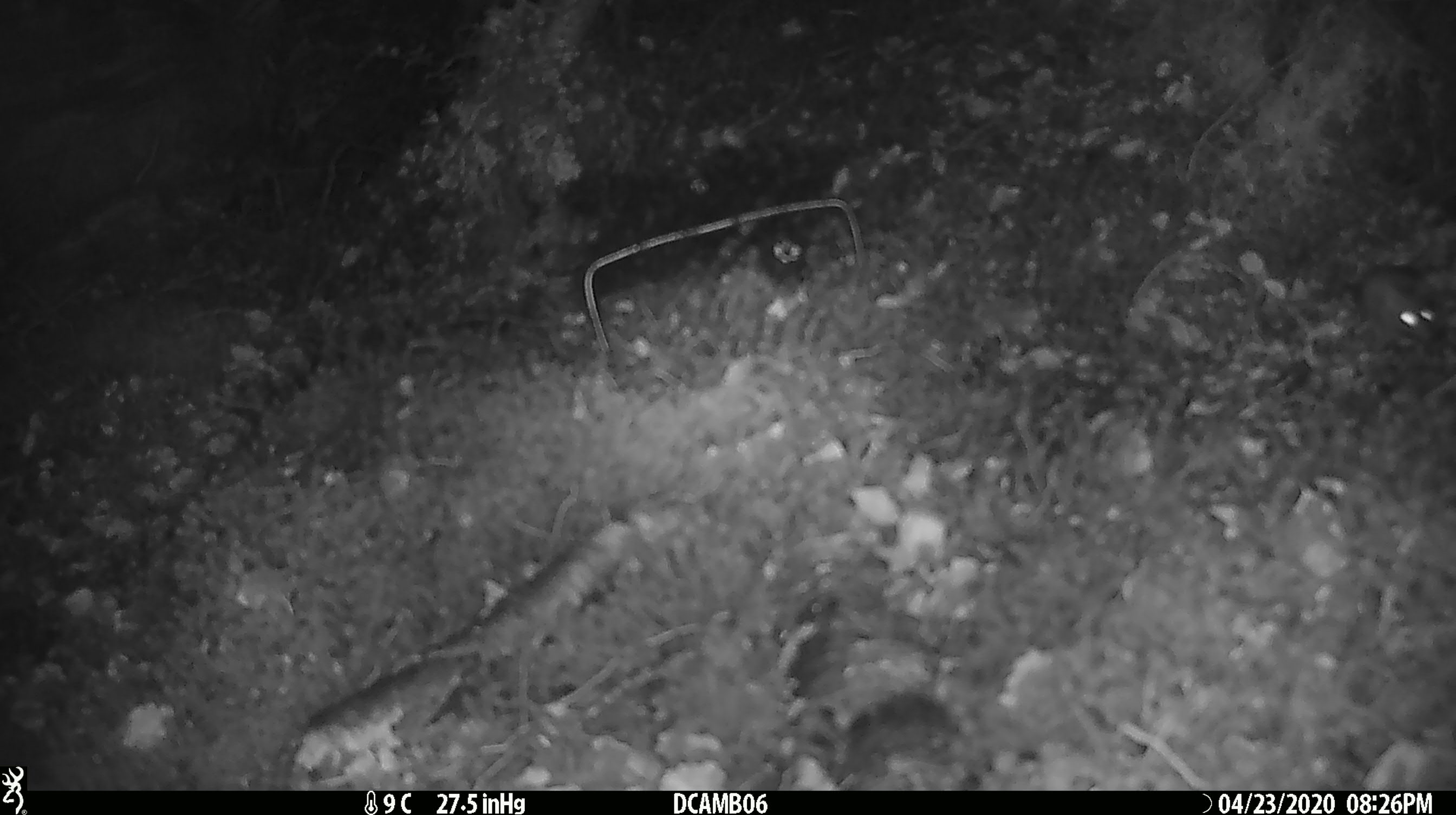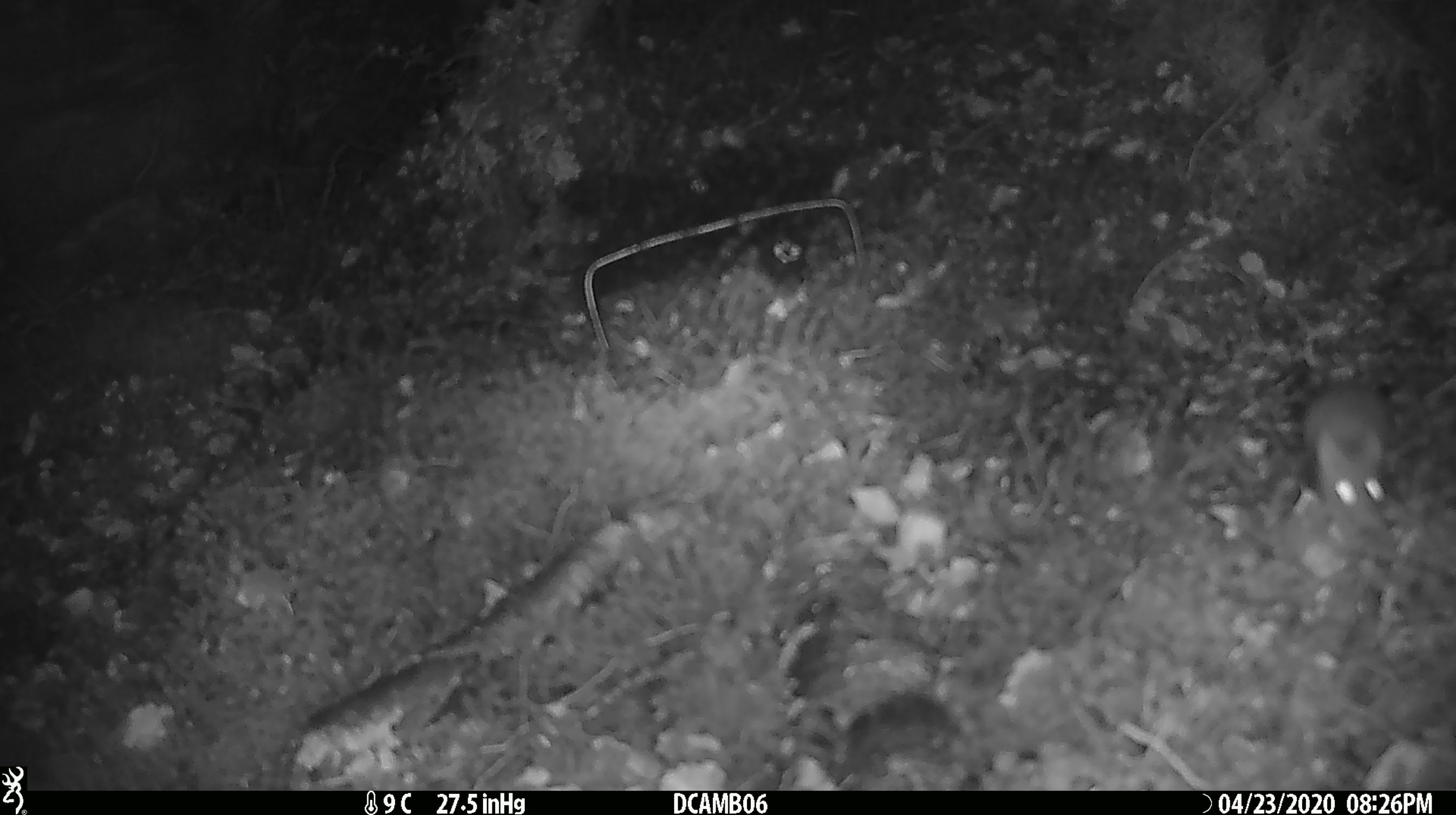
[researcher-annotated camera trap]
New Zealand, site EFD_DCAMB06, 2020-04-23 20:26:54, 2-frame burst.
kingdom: Animalia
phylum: Chordata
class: Mammalia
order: Rodentia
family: Muridae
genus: Mus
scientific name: Mus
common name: mouse